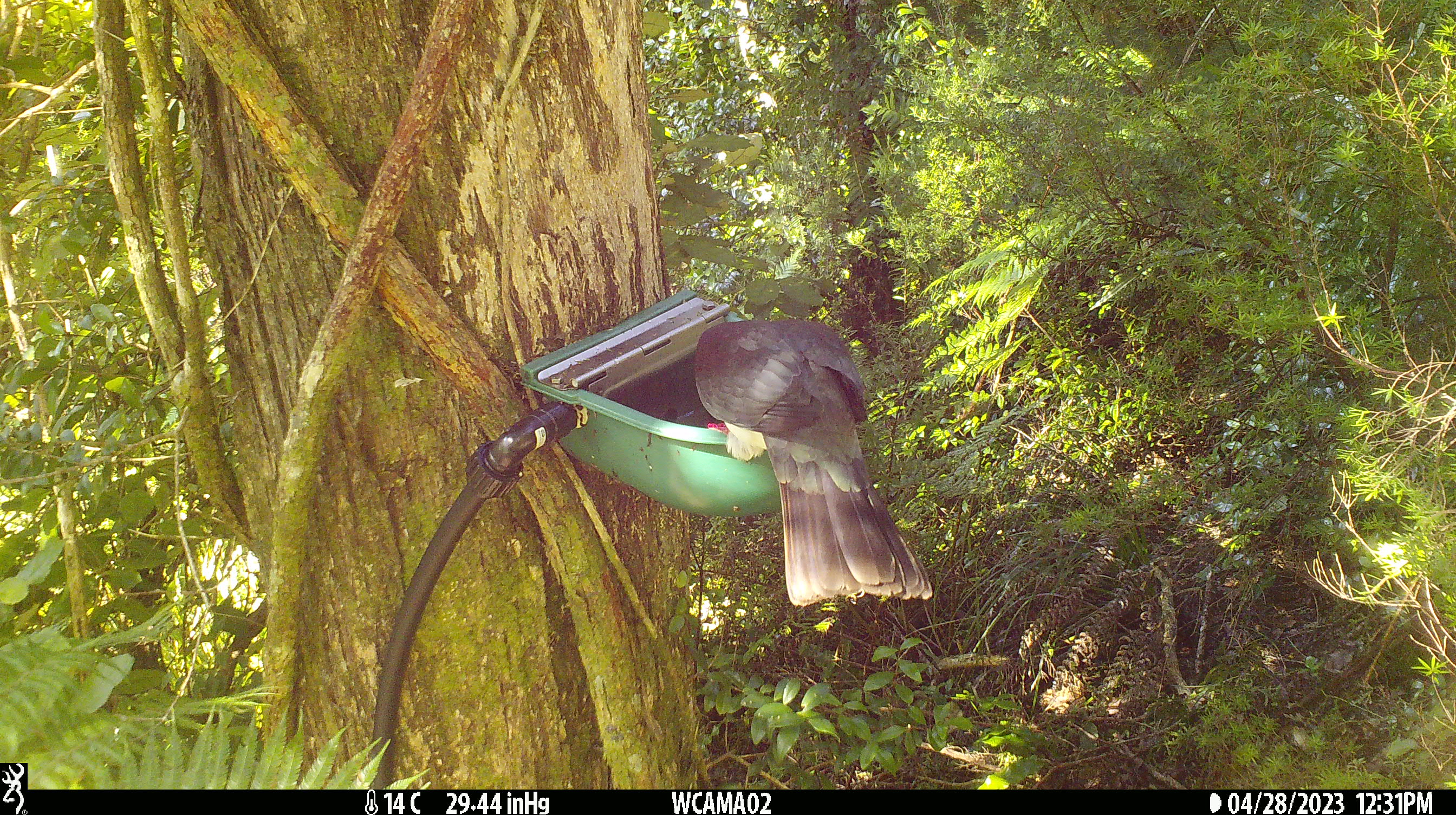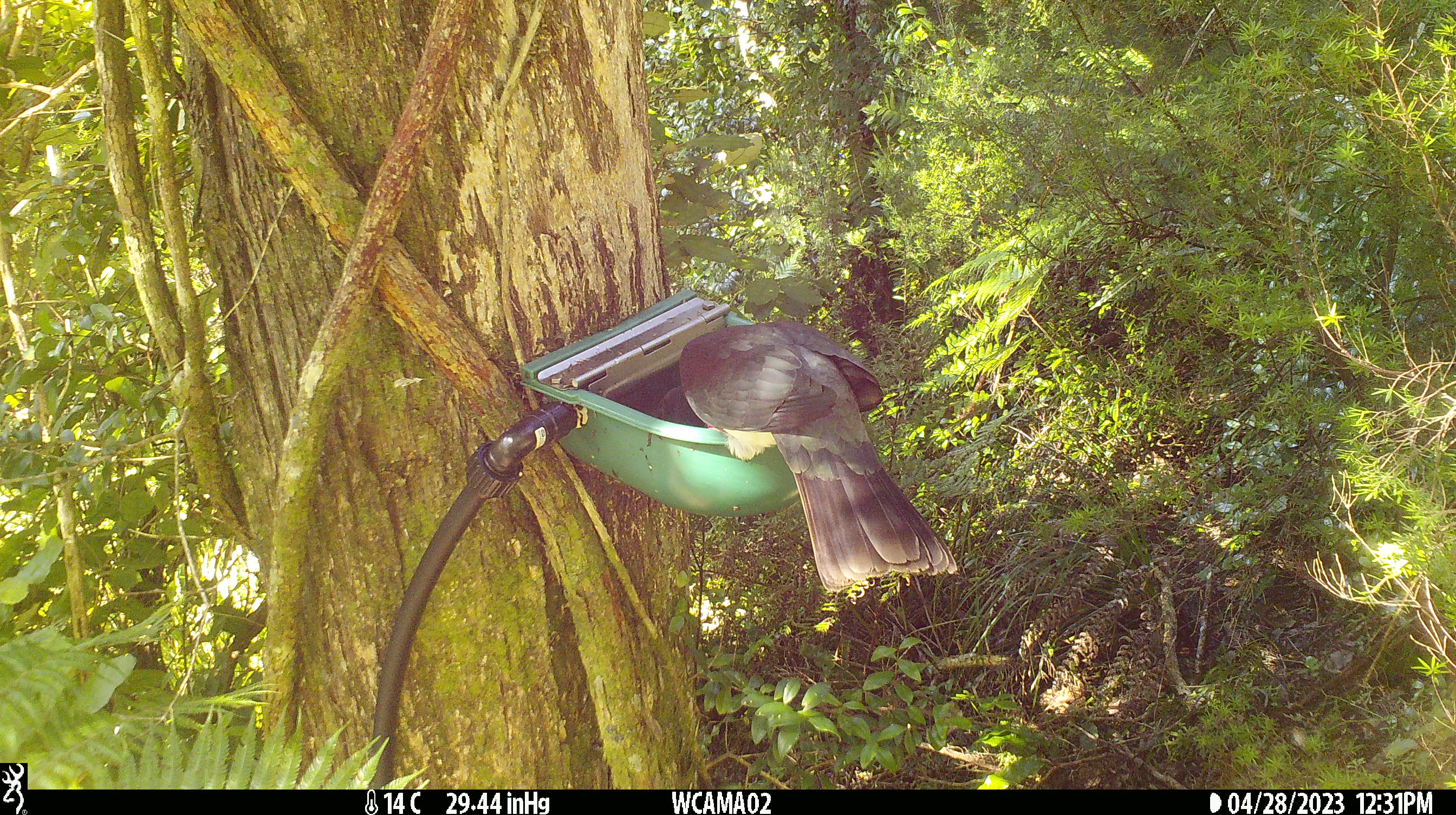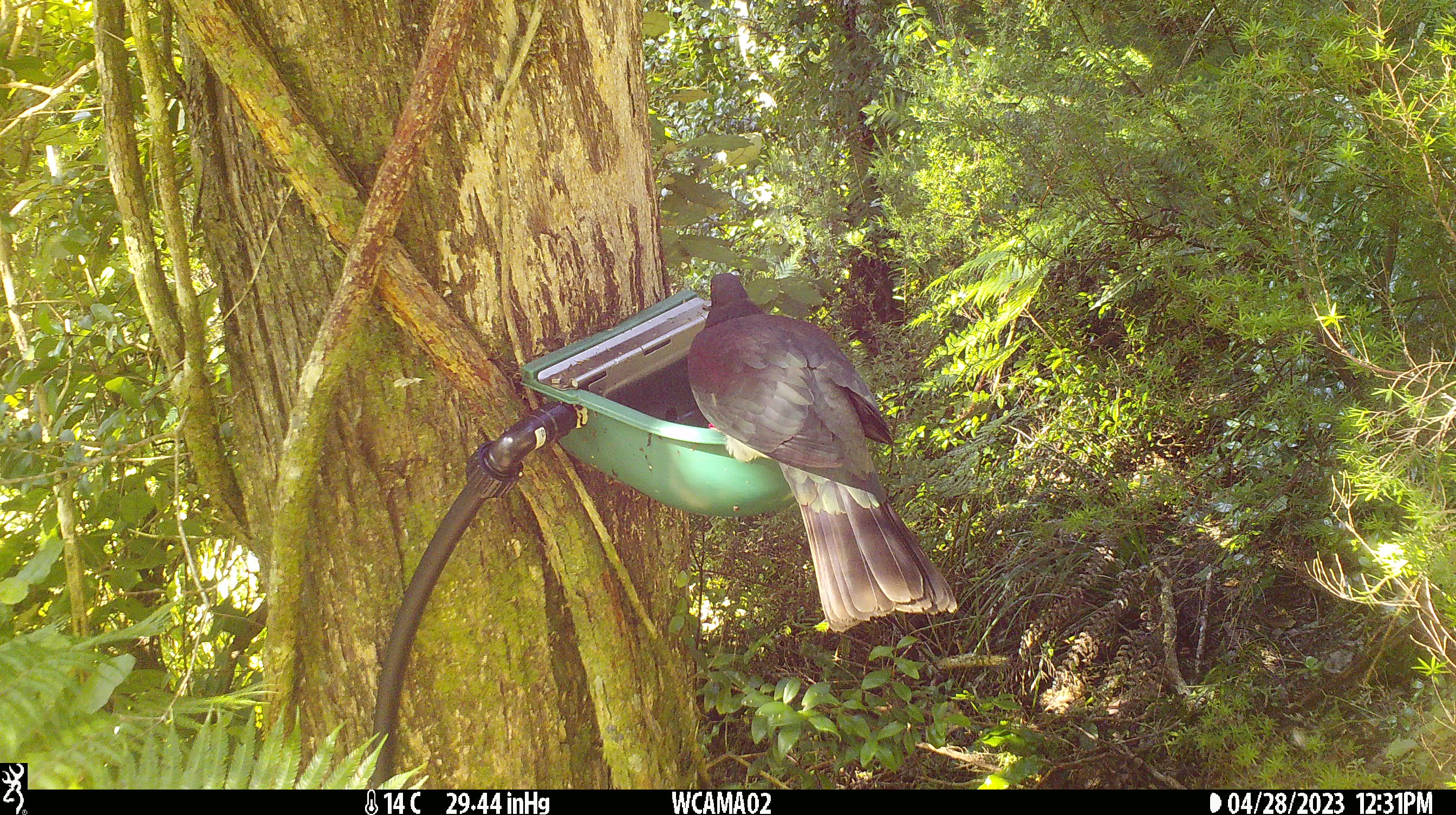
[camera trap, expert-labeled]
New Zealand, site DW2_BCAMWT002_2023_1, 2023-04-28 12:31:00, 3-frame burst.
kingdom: Animalia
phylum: Chordata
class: Aves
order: Columbiformes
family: Columbidae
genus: Hemiphaga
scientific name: Hemiphaga novaeseelandiae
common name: new zealand pigeon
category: kereru